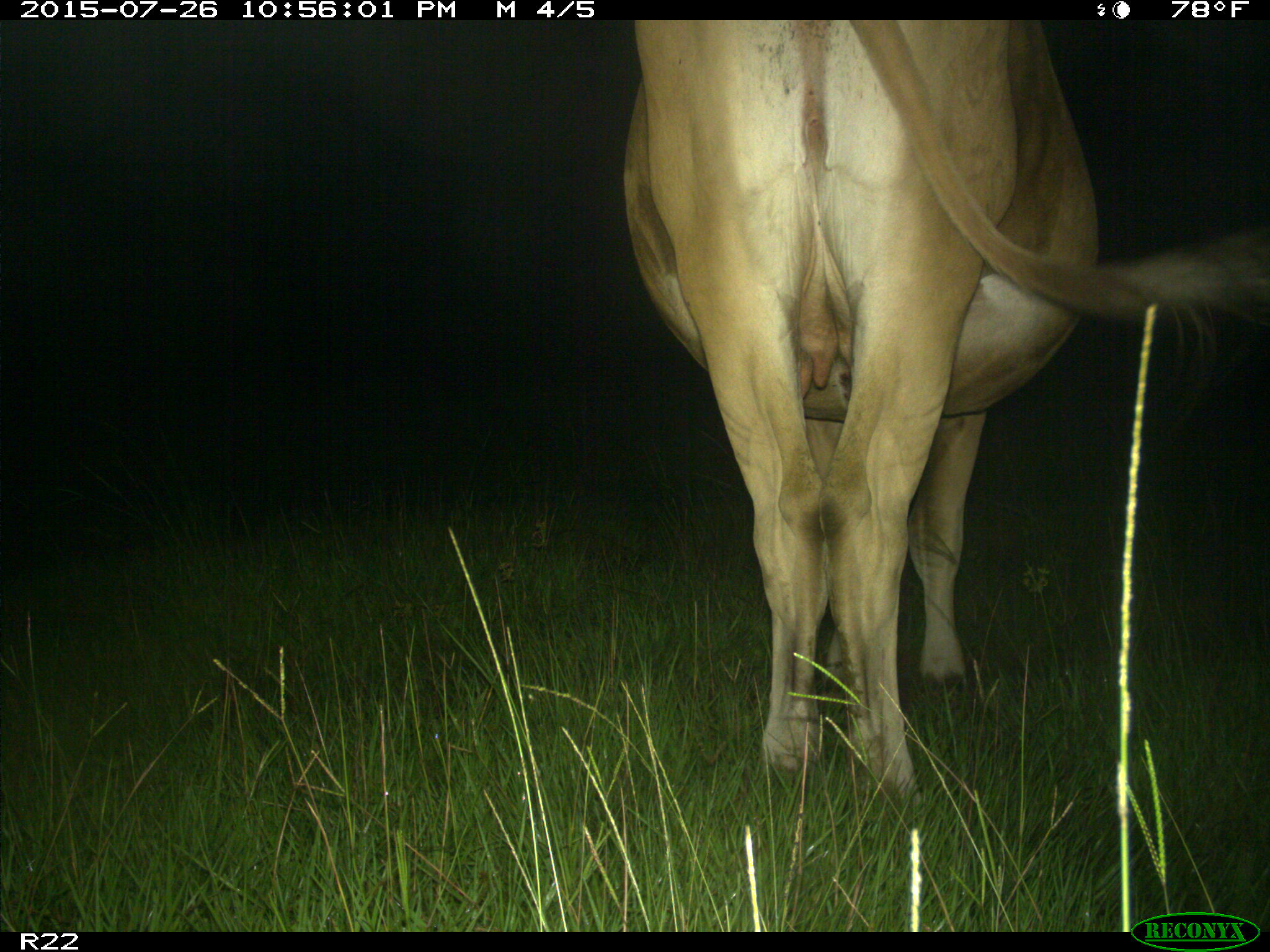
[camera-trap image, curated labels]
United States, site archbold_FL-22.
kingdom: Animalia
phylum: Chordata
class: Mammalia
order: Artiodactyla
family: Bovidae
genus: Bos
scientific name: Bos taurus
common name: domestic cow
Bos taurus (domestic cow).